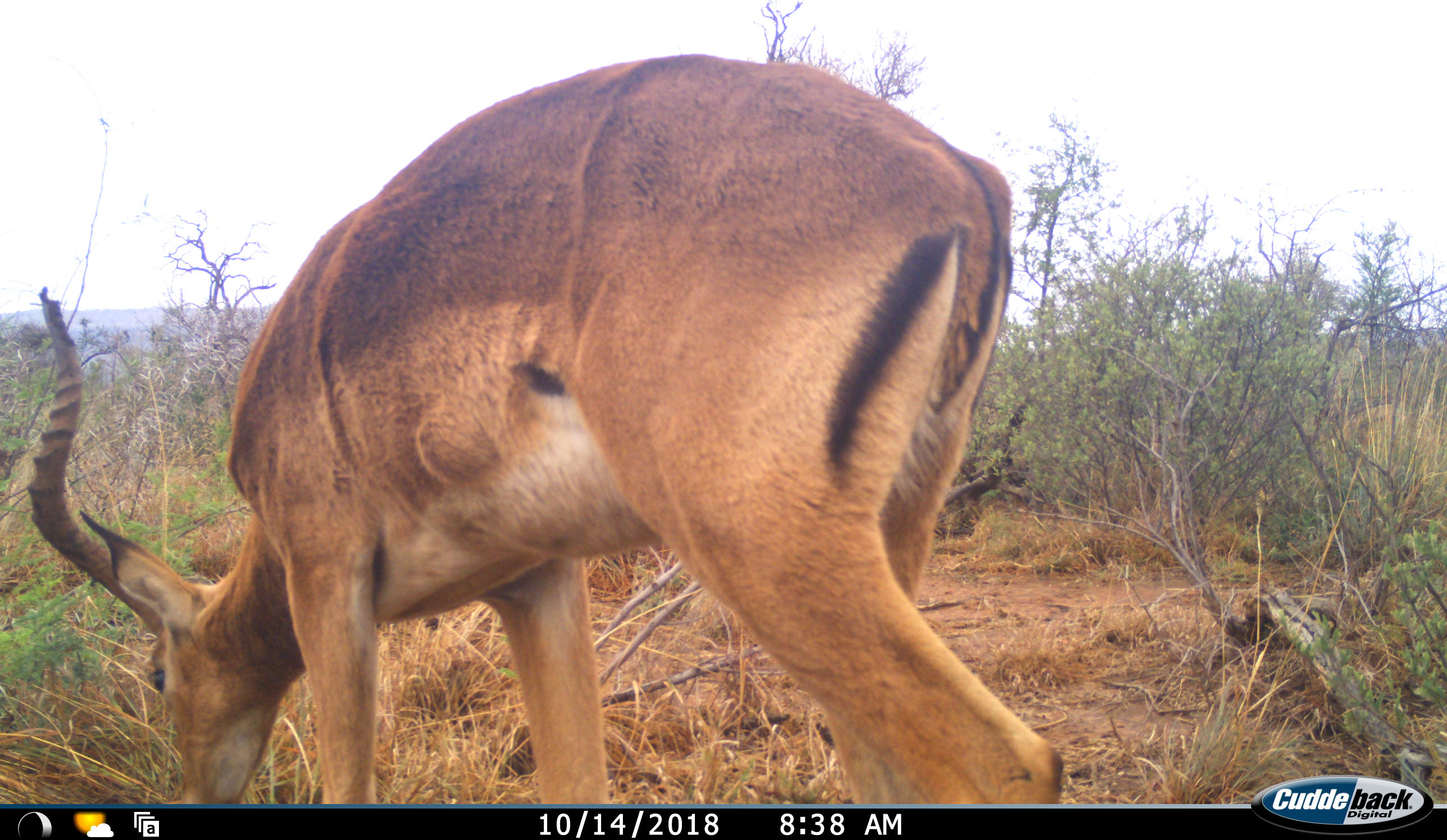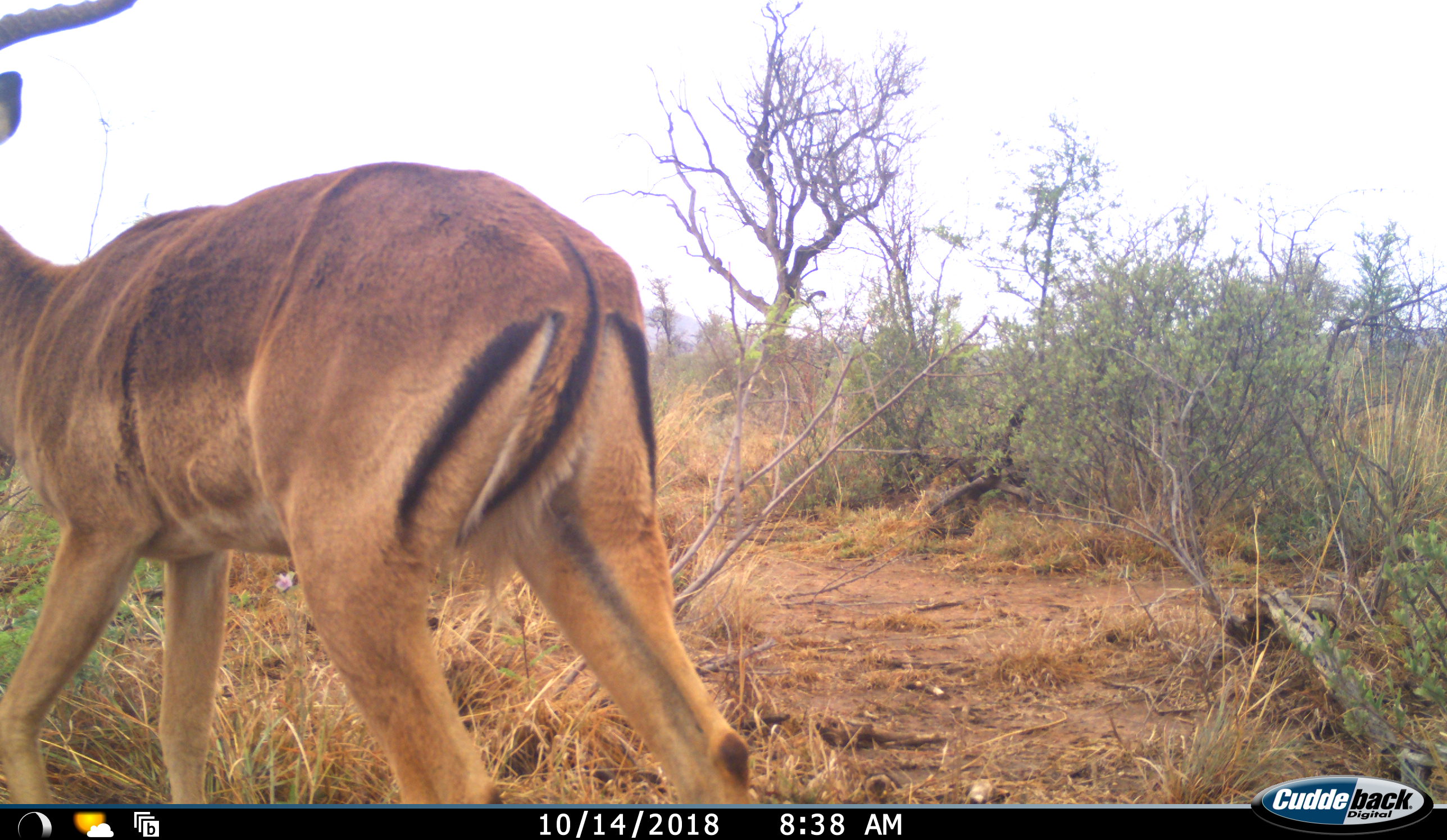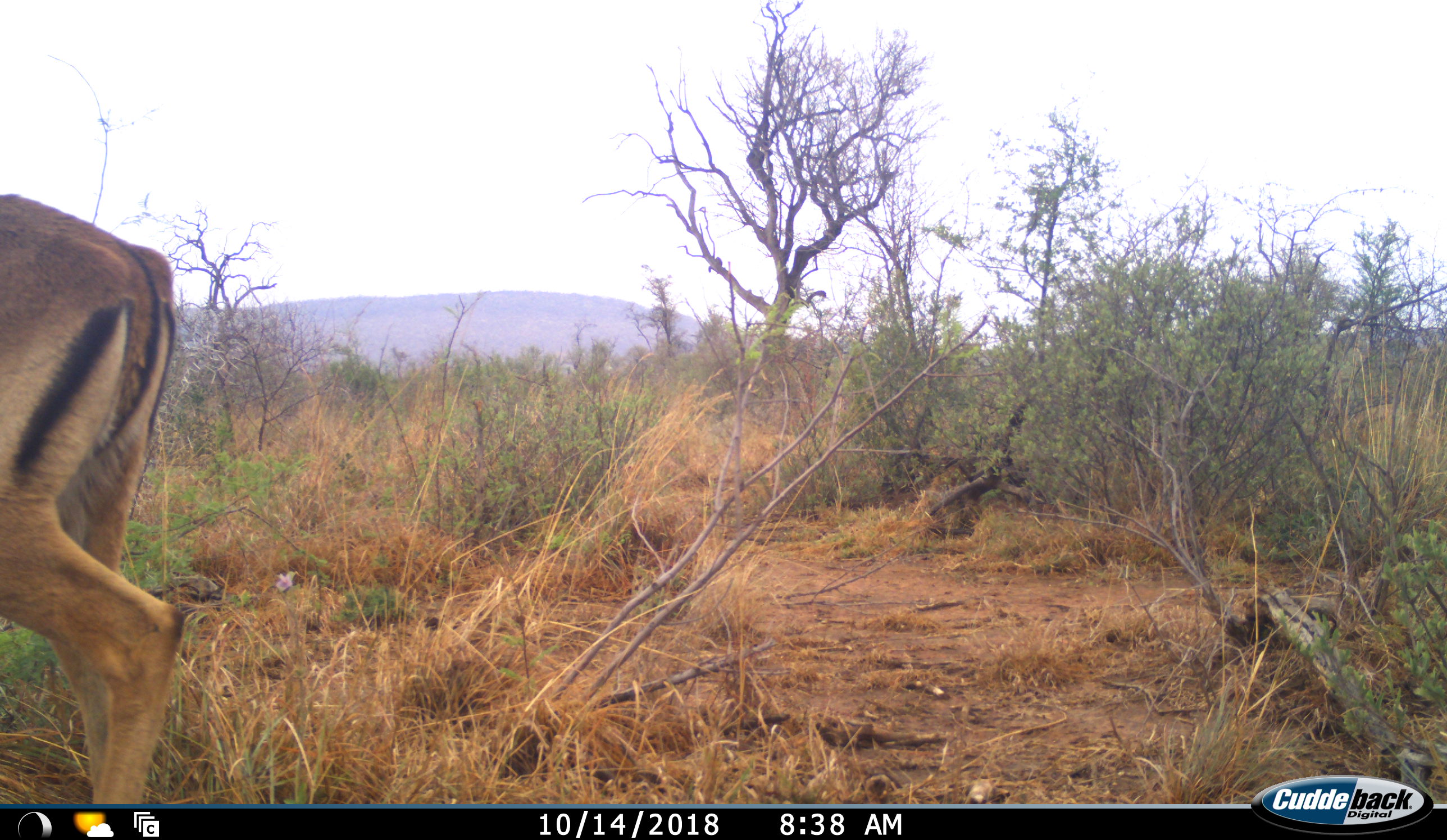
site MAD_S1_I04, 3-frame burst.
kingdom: Animalia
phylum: Chordata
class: Mammalia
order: Artiodactyla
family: Bovidae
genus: Aepyceros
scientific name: Aepyceros melampus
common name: impala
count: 1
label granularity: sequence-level